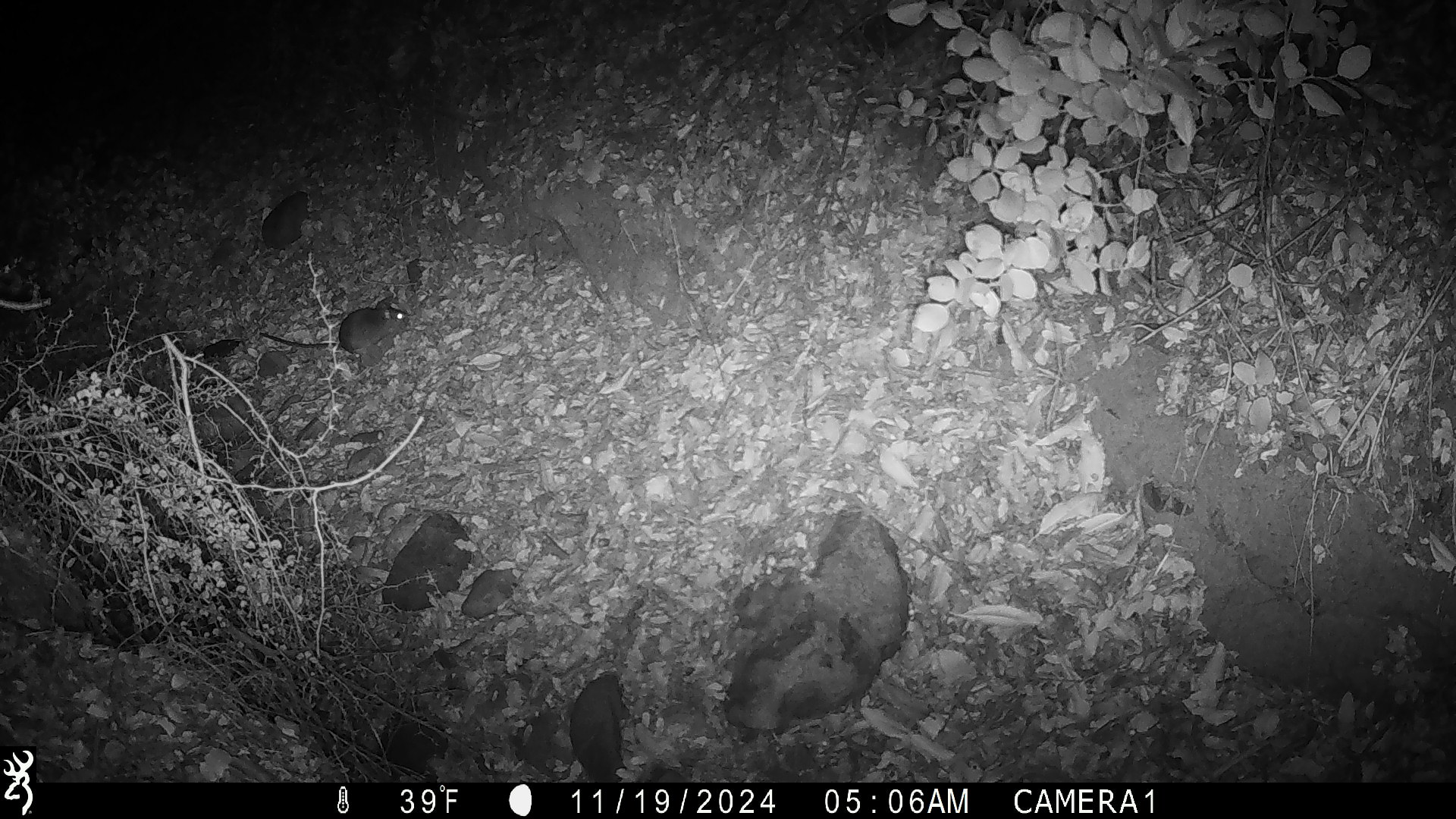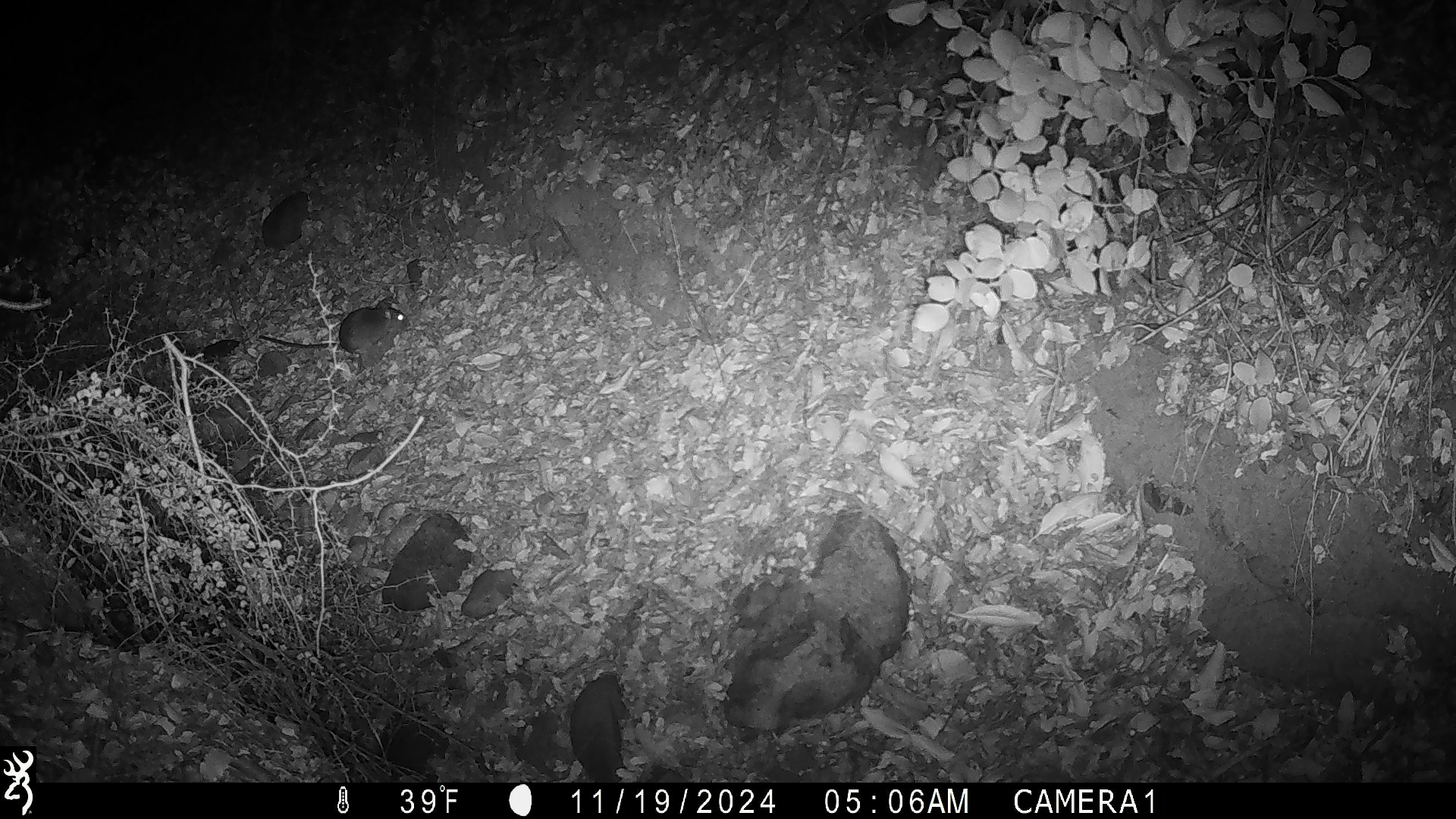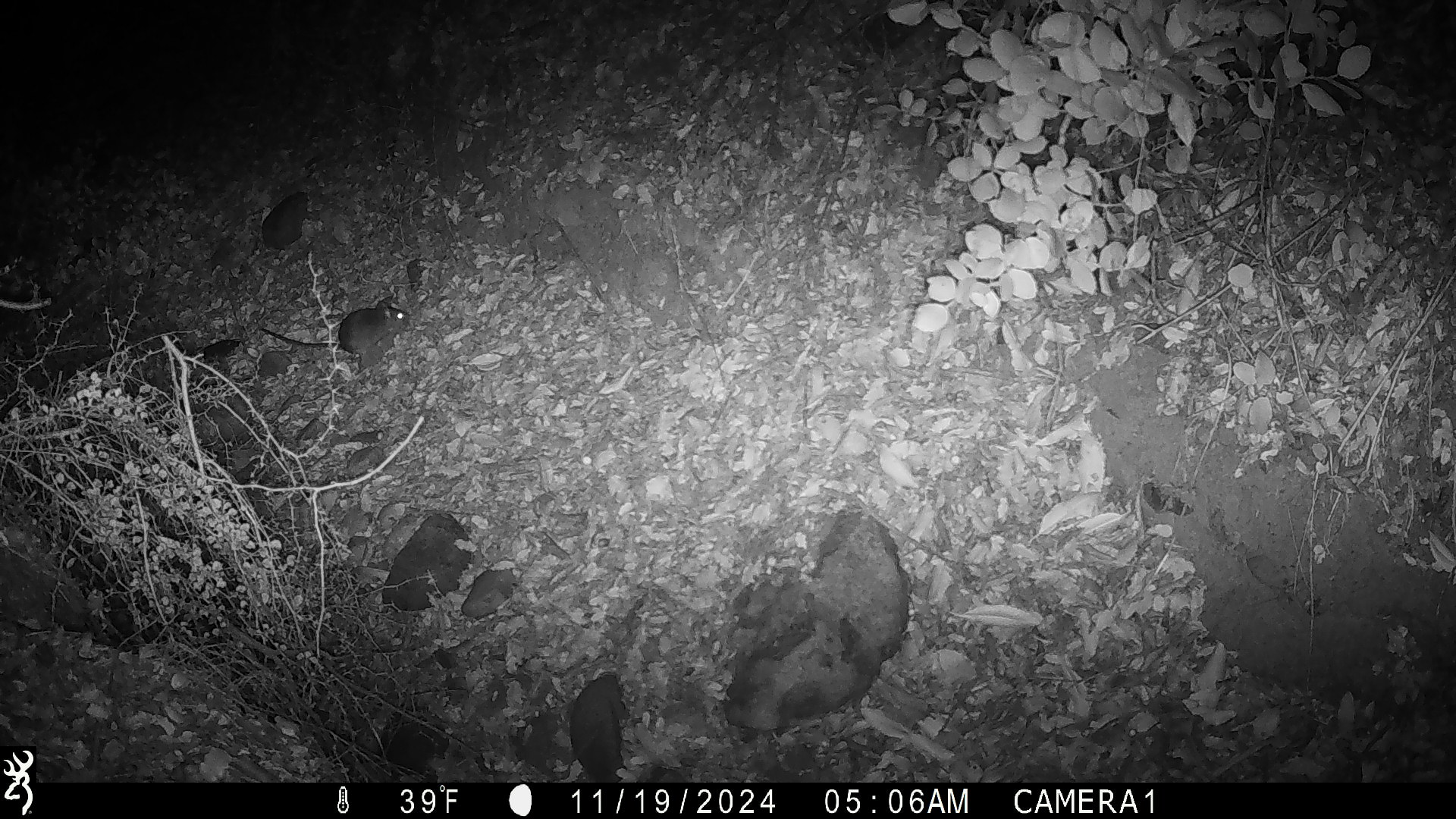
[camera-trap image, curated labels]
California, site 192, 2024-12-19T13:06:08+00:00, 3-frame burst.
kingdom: Animalia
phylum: Chordata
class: Mammalia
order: Rodentia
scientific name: Rodentia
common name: mouse or rat